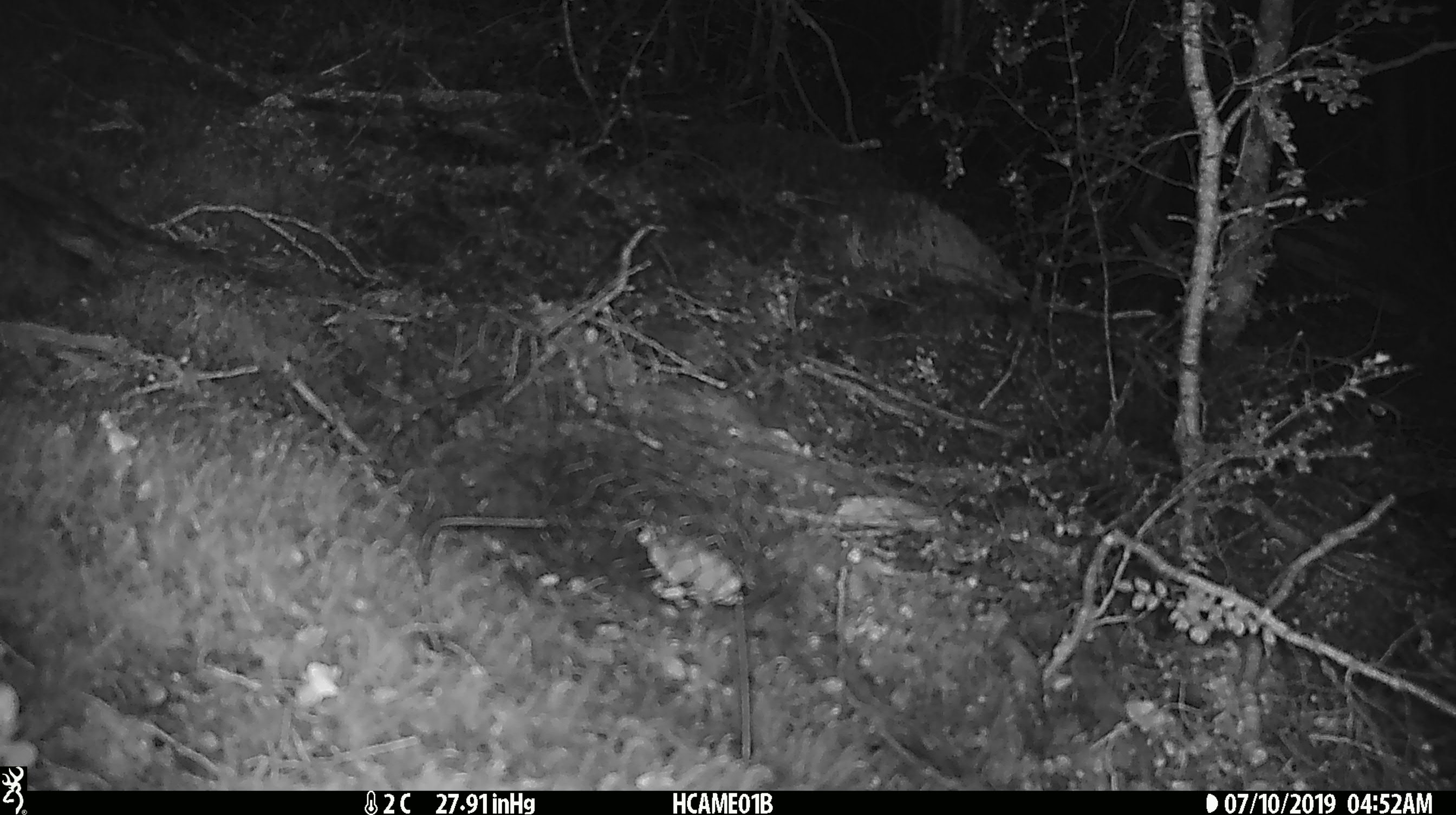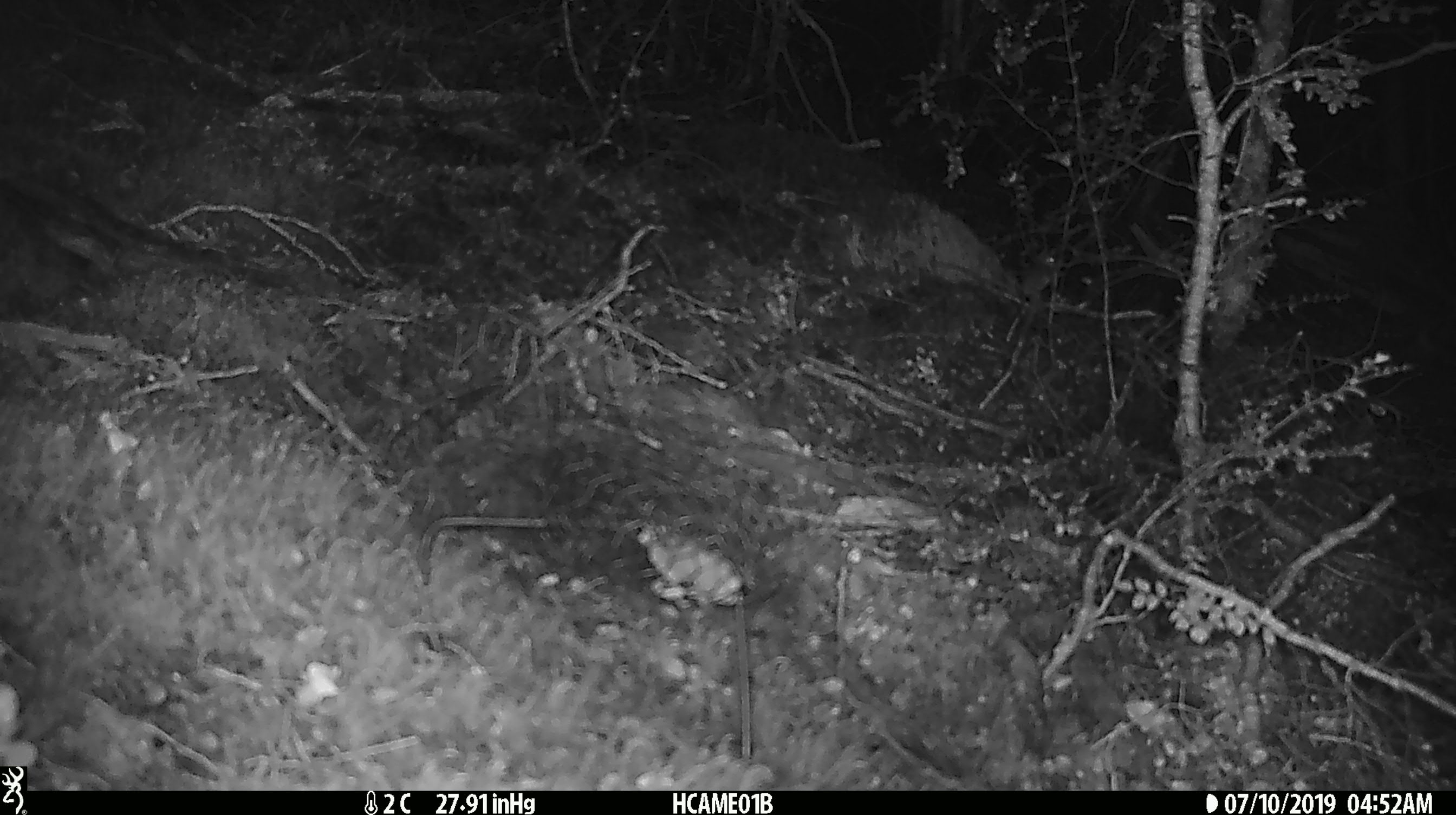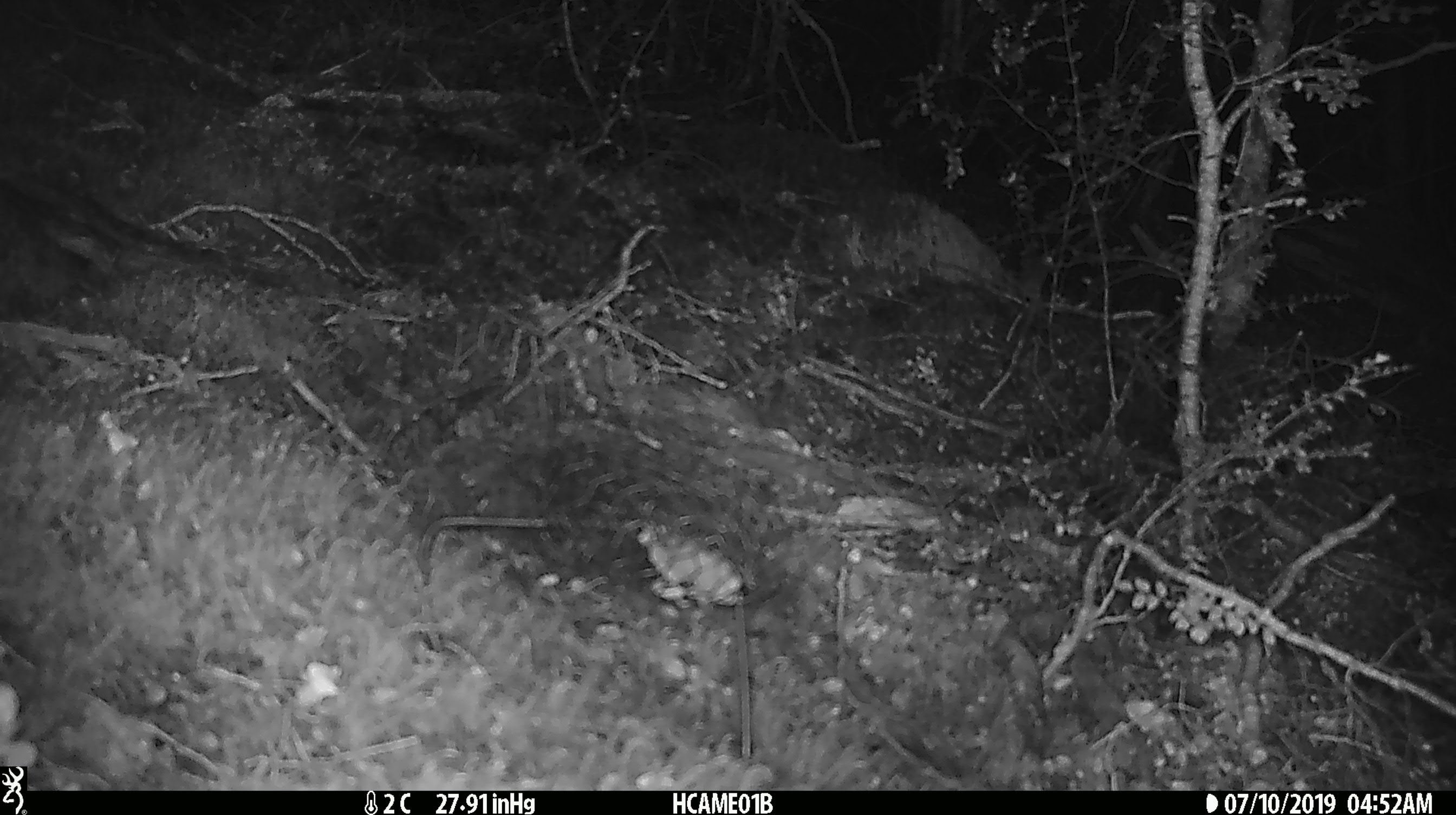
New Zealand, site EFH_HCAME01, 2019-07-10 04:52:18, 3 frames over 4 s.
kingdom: Animalia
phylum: Chordata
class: Mammalia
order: Rodentia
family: Muridae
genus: Mus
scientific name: Mus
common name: mouse